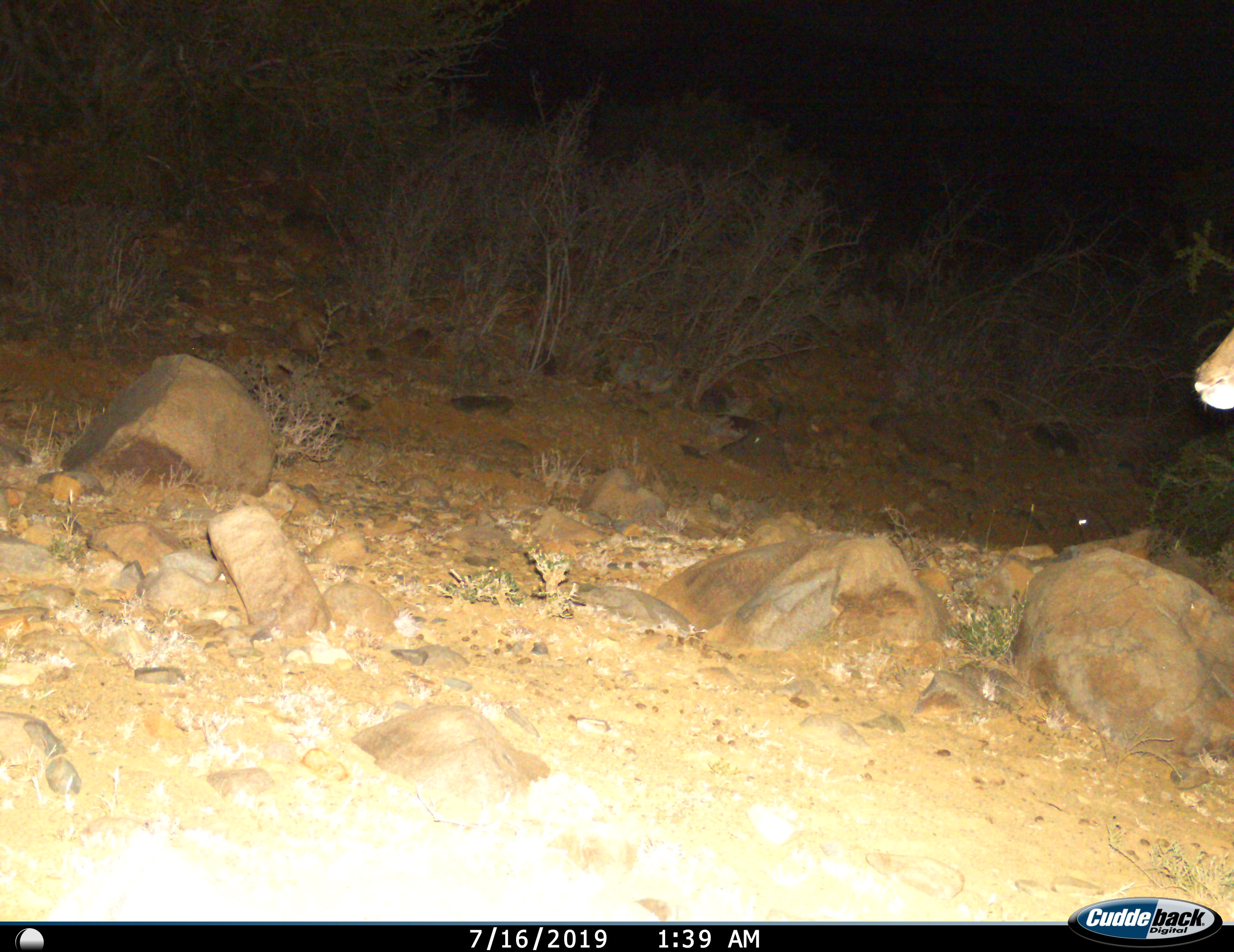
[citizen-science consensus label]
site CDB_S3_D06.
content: unidentified animal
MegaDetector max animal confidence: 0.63